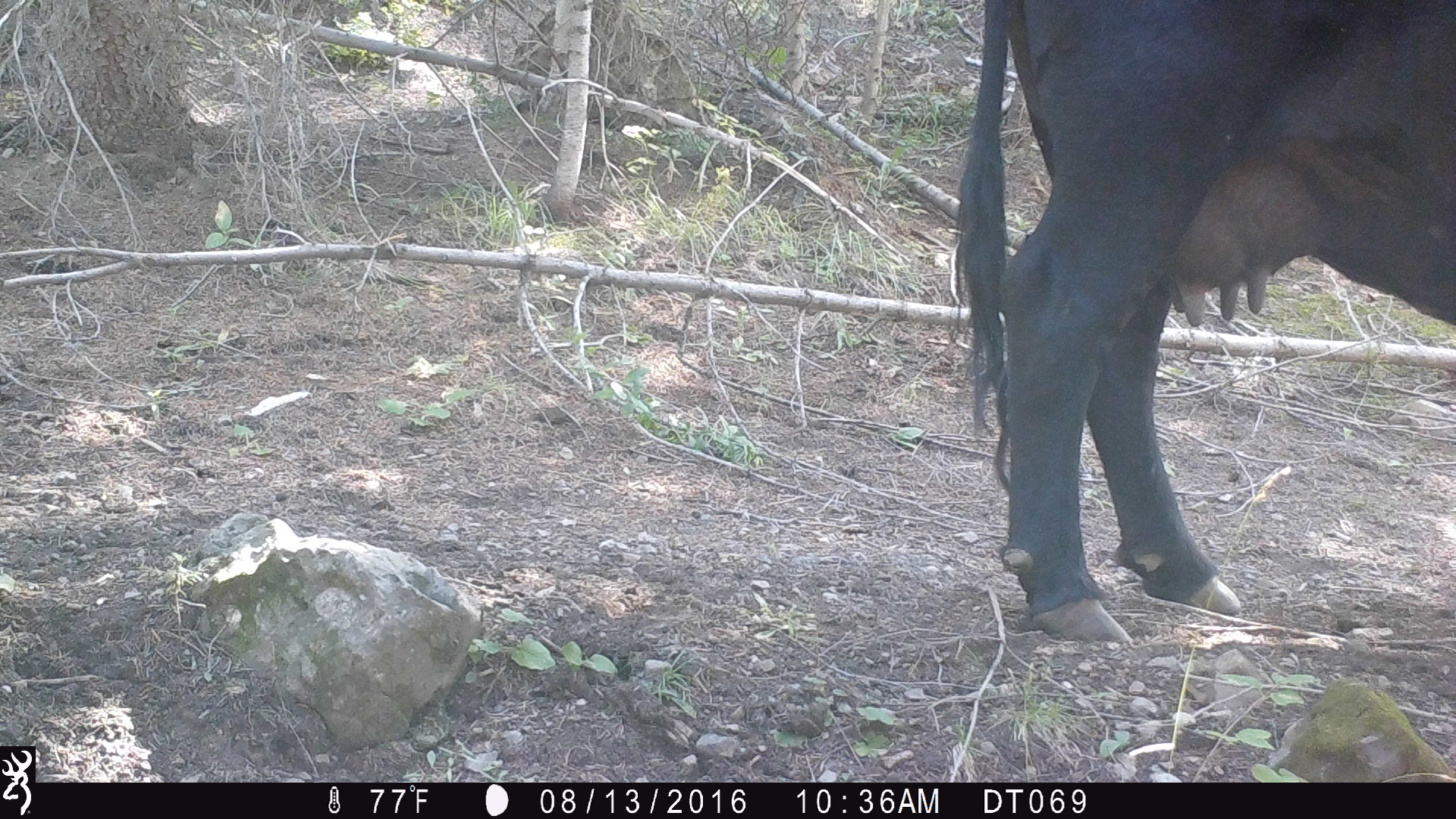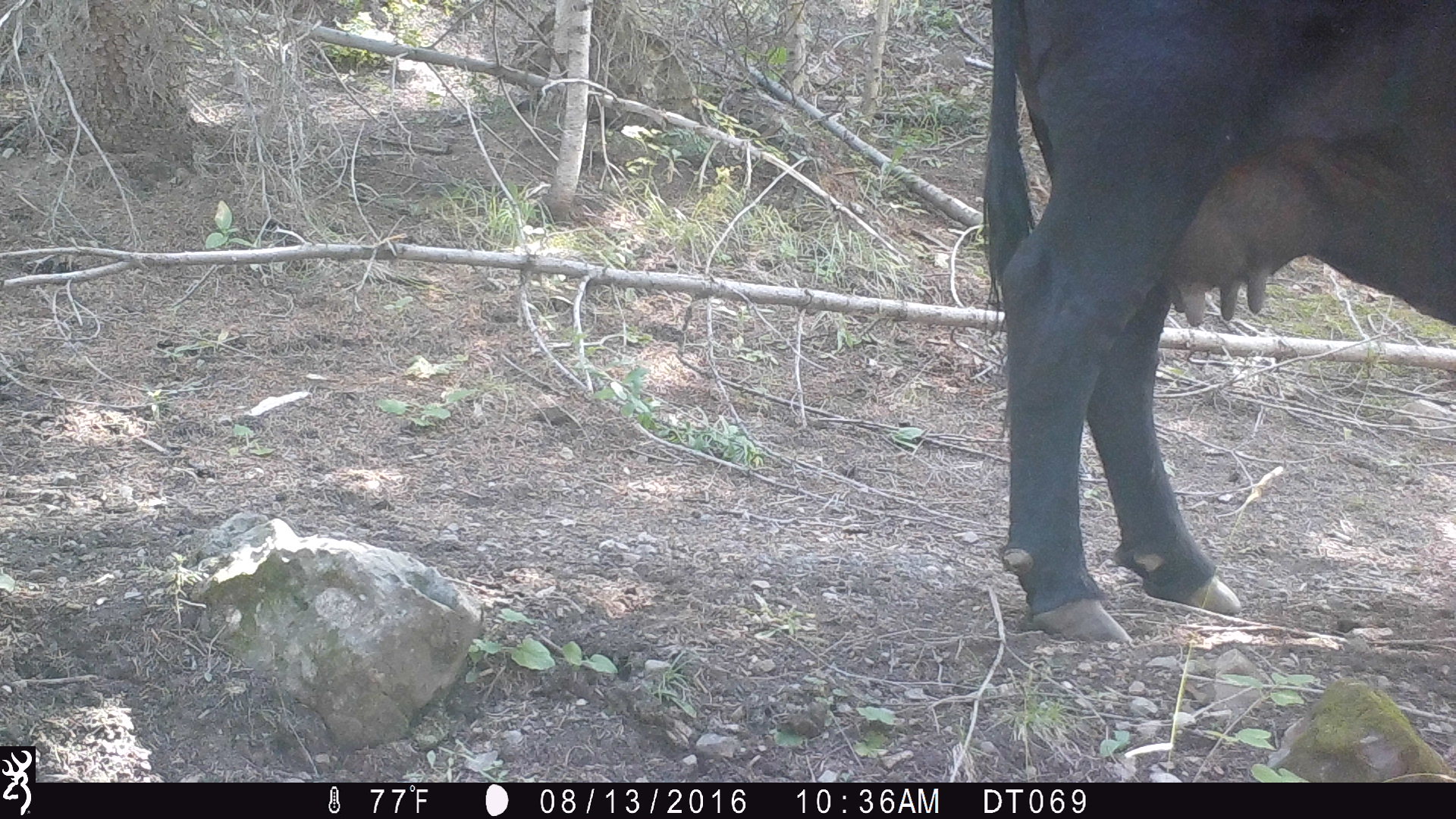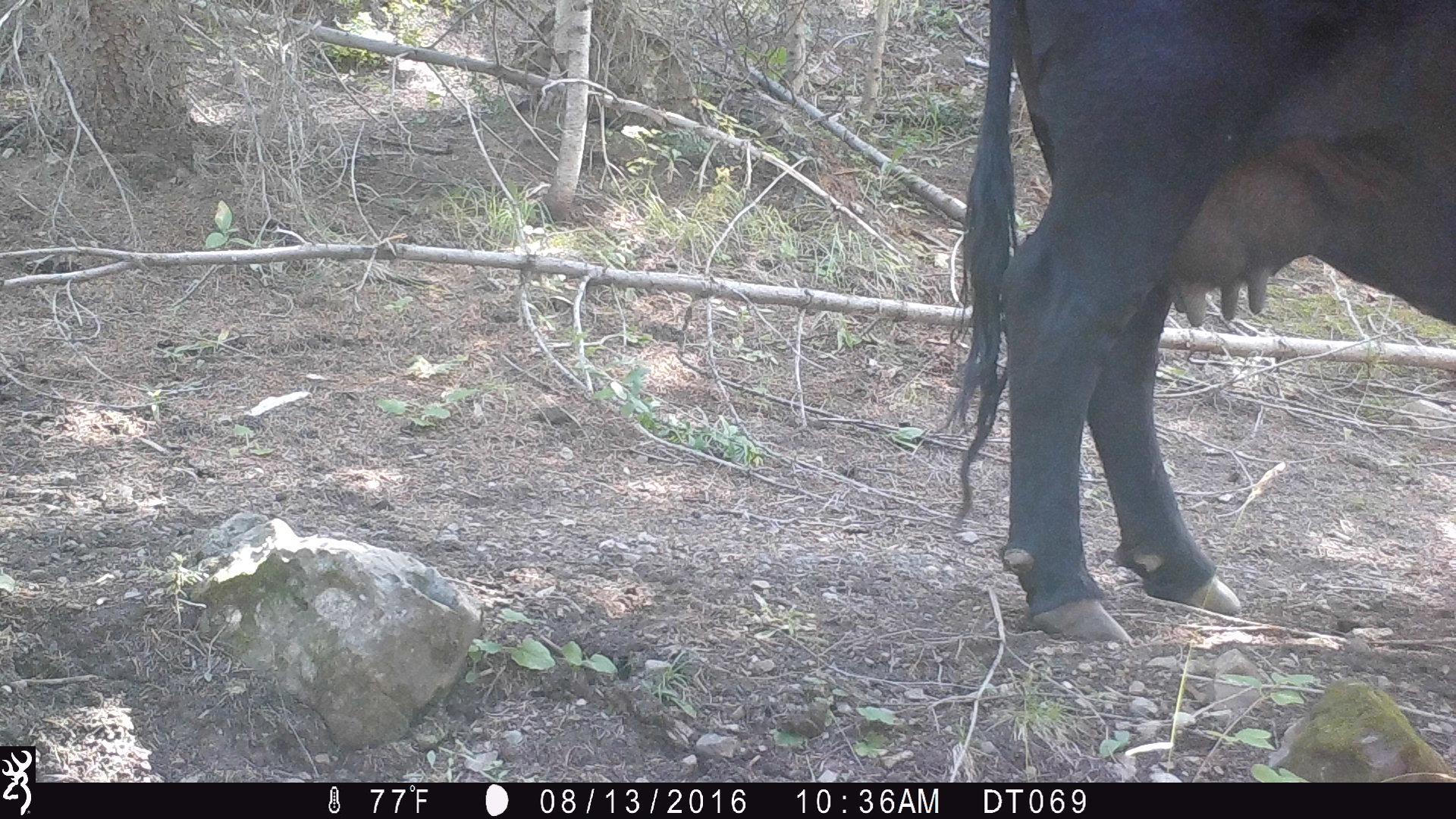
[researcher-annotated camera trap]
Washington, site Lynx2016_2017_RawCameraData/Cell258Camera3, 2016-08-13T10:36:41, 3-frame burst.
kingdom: Animalia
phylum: Chordata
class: Mammalia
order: Artiodactyla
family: Bovidae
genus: Bos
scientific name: Bos taurus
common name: domestic cattle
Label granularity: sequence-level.